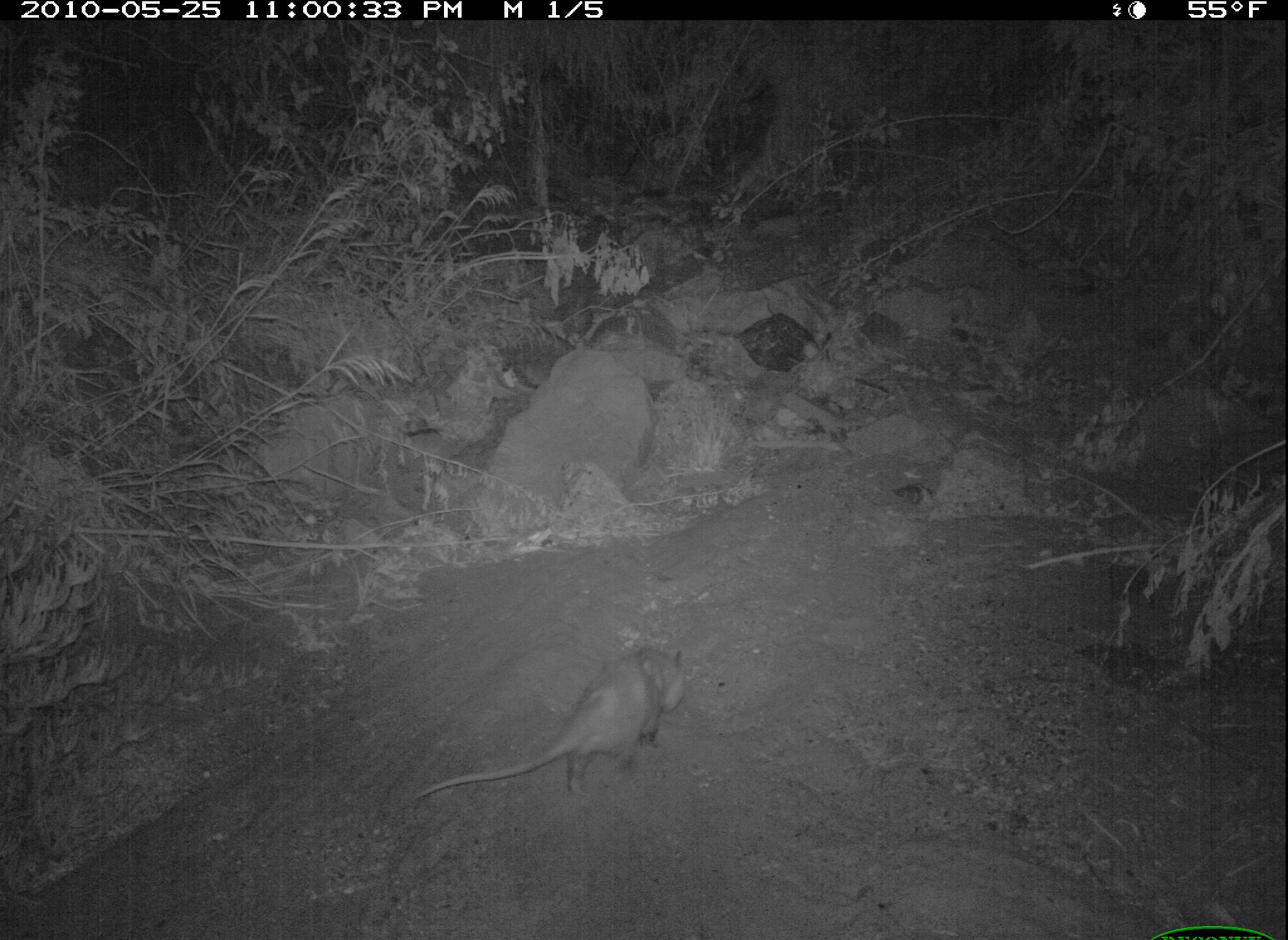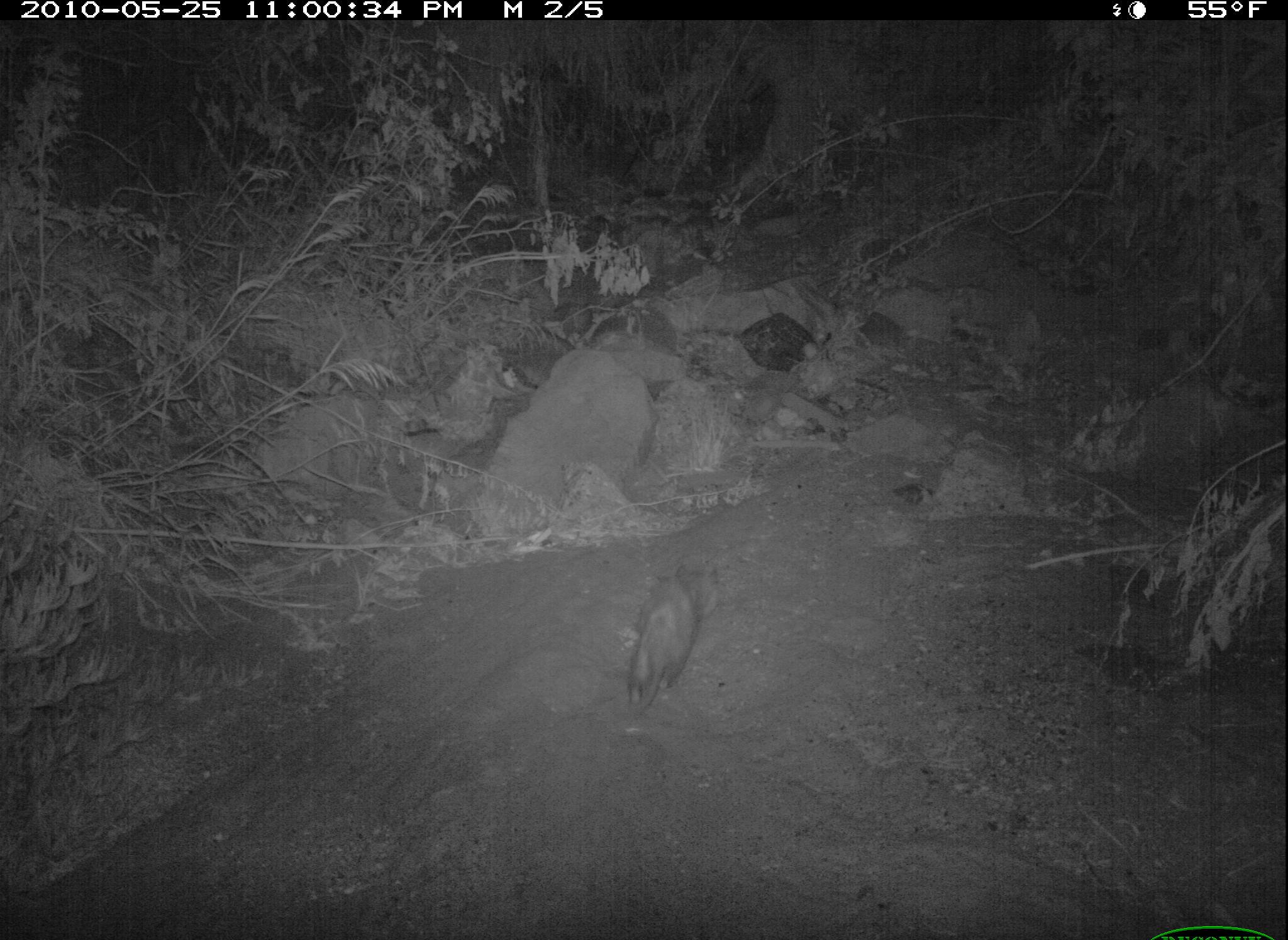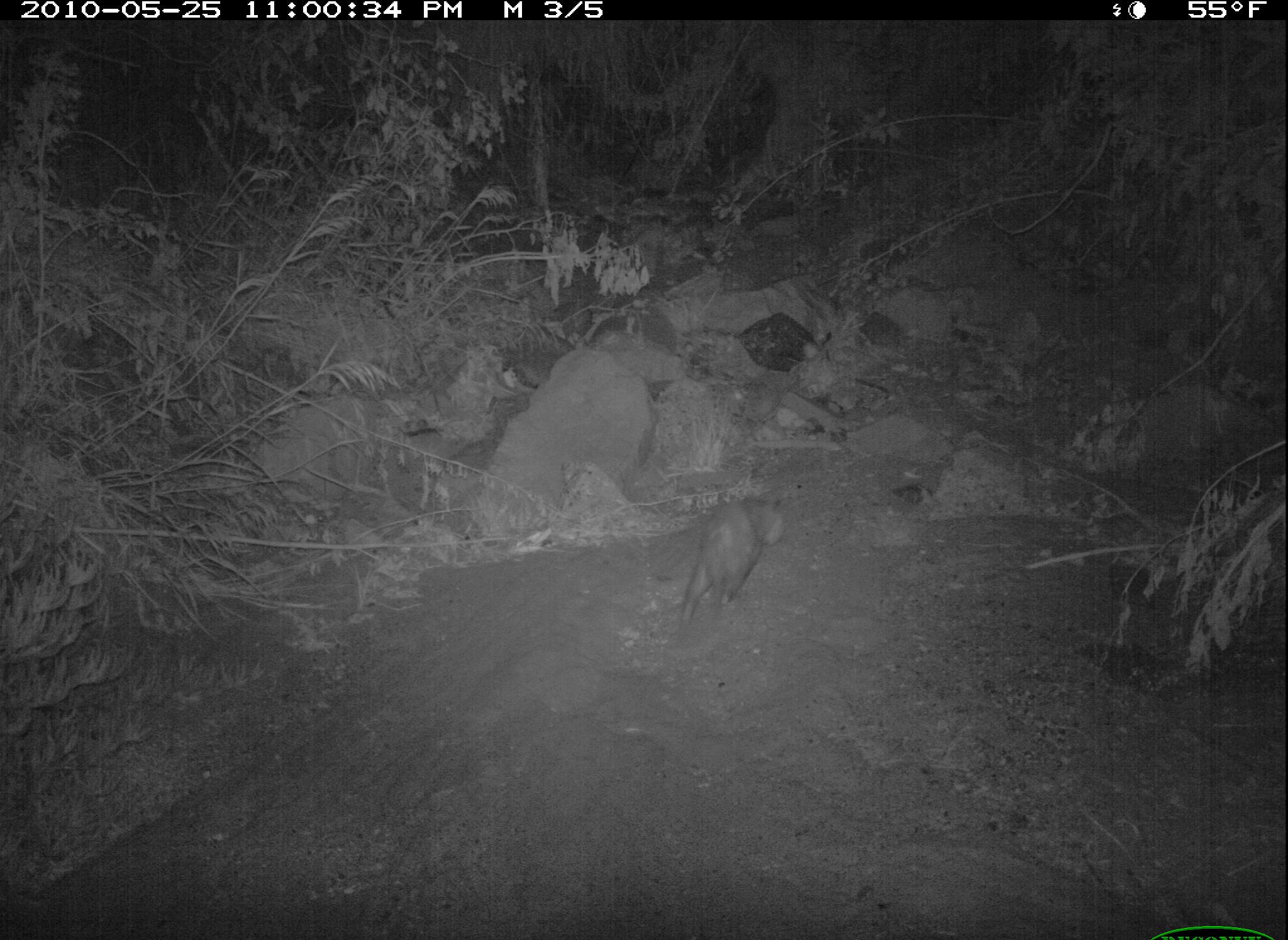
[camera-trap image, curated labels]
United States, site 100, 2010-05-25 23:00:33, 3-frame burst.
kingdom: Animalia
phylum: Chordata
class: Mammalia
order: Didelphimorphia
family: Didelphidae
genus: Didelphis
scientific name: Didelphis virginiana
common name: virginia opossum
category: opossum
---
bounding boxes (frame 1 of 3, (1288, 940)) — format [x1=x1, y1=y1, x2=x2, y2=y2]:
opossum: [x1=406, y1=642, x2=689, y2=811]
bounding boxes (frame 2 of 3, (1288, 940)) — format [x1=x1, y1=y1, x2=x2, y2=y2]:
opossum: [x1=609, y1=555, x2=724, y2=720]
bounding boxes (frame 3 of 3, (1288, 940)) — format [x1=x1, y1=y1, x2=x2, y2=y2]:
opossum: [x1=657, y1=480, x2=805, y2=635]